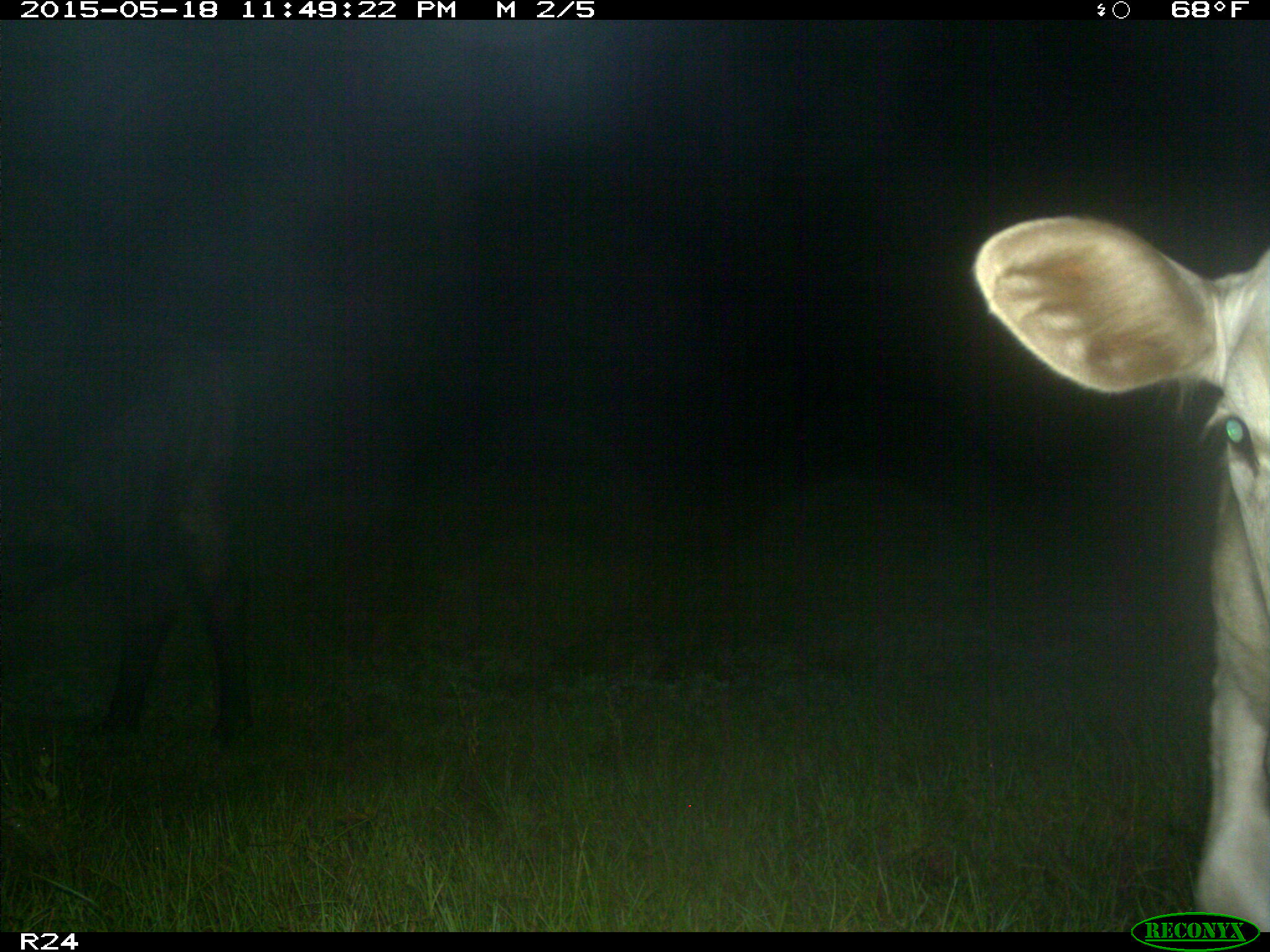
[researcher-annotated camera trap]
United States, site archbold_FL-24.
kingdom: Animalia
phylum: Chordata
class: Mammalia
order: Artiodactyla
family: Bovidae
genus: Bos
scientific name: Bos taurus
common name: domestic cow